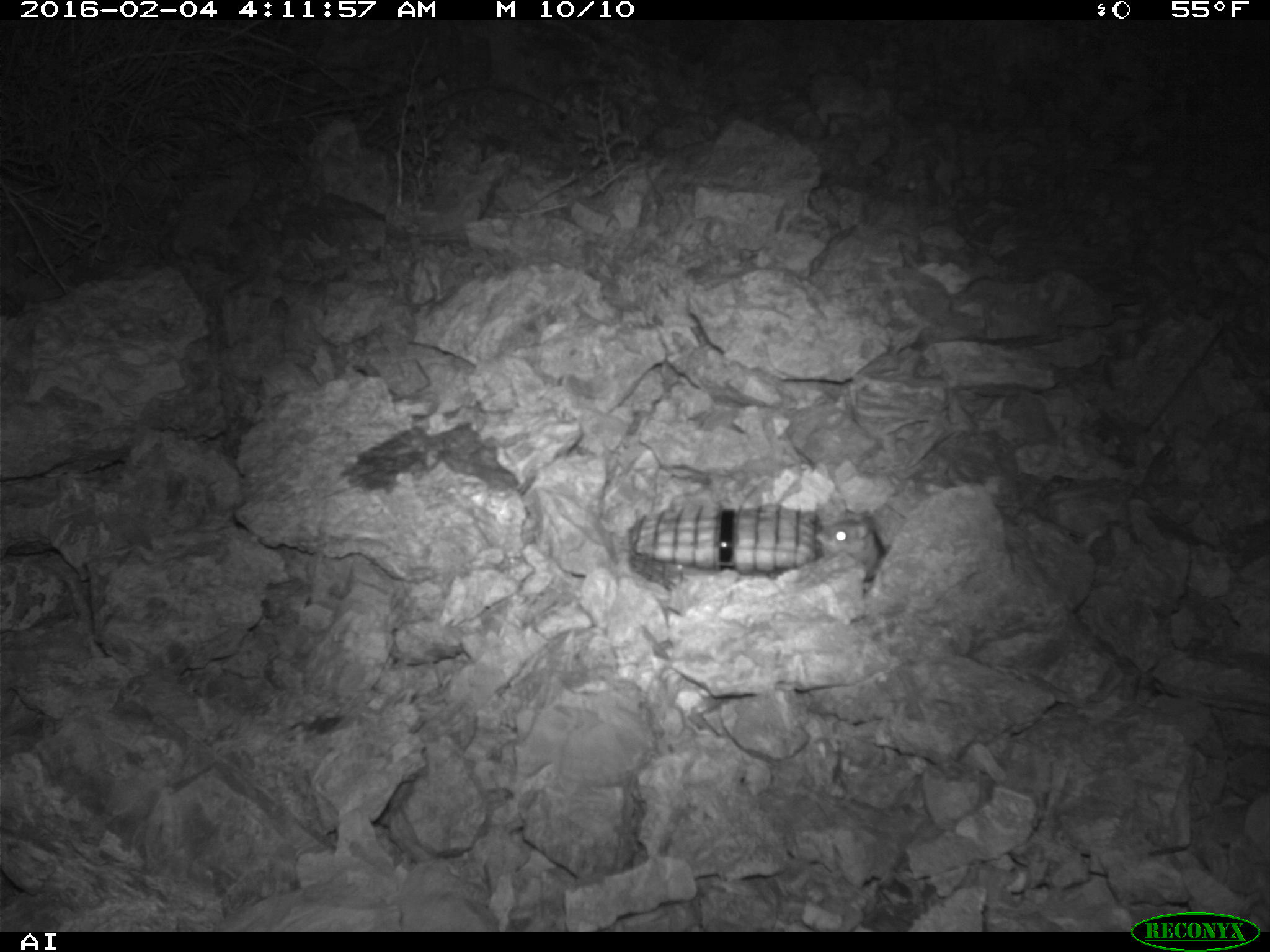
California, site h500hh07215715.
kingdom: Animalia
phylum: Chordata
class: Mammalia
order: Rodentia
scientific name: Rodentia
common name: rodent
Rodent (Rodentia).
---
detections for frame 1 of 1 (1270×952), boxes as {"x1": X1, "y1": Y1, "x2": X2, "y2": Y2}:
rodent: {"x1": 814, "y1": 508, "x2": 886, "y2": 591}